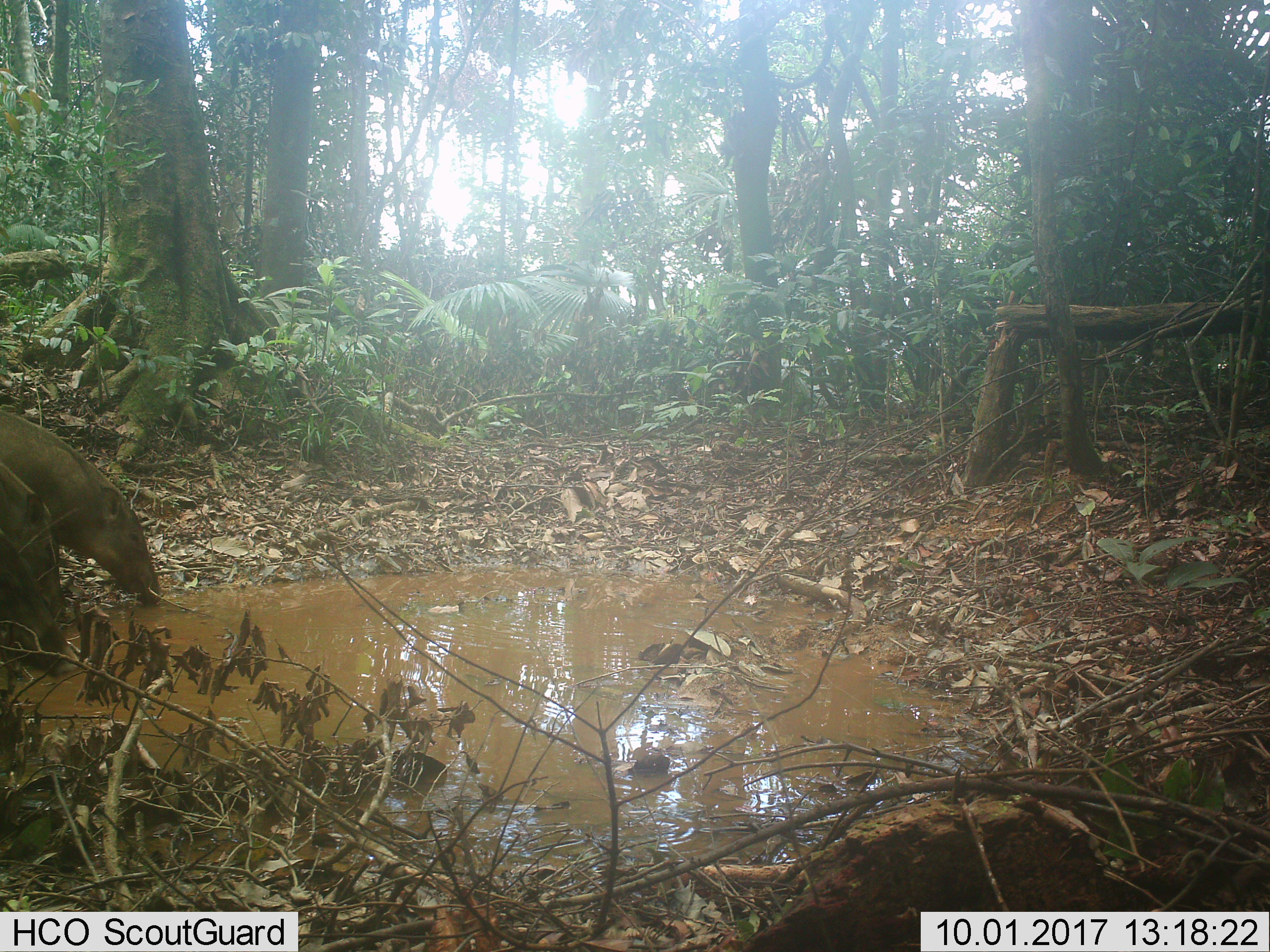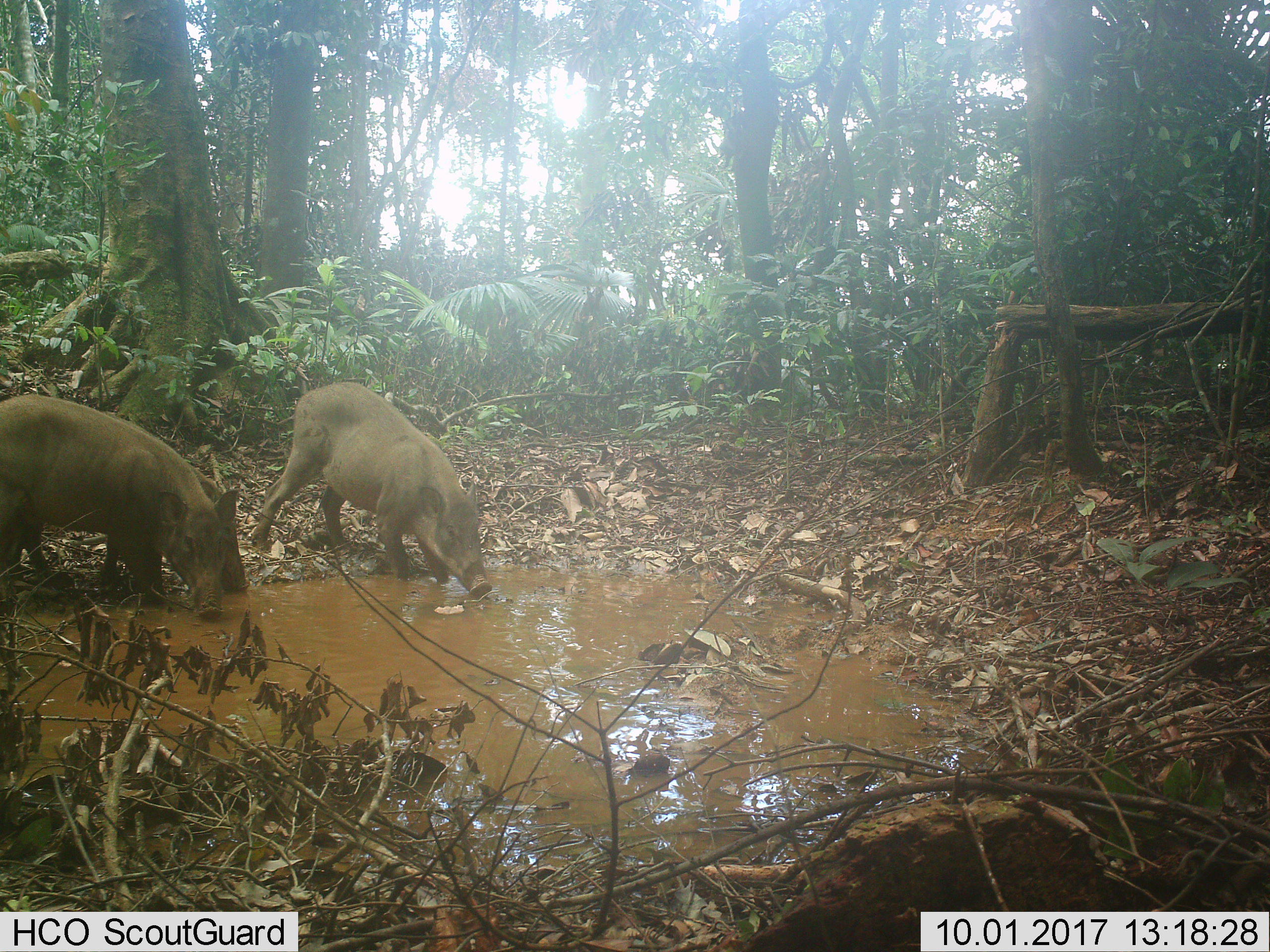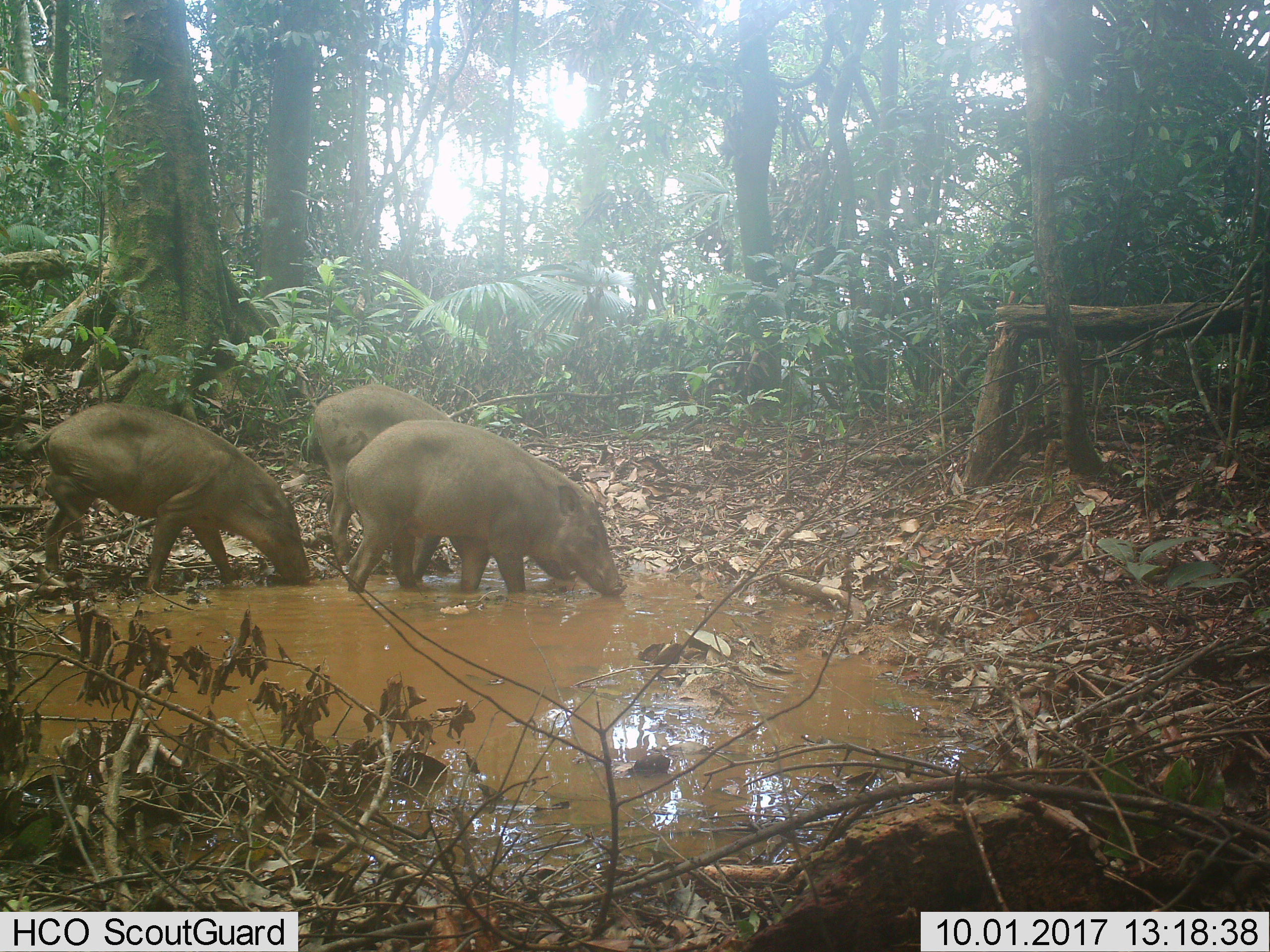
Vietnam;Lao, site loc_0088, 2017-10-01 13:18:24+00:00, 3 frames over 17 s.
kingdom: Animalia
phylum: Chordata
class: Mammalia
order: Artiodactyla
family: Suidae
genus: Sus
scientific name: Sus scrofa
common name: eurasian wild pig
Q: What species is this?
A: Eurasian wild pig (Sus scrofa).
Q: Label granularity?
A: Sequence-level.